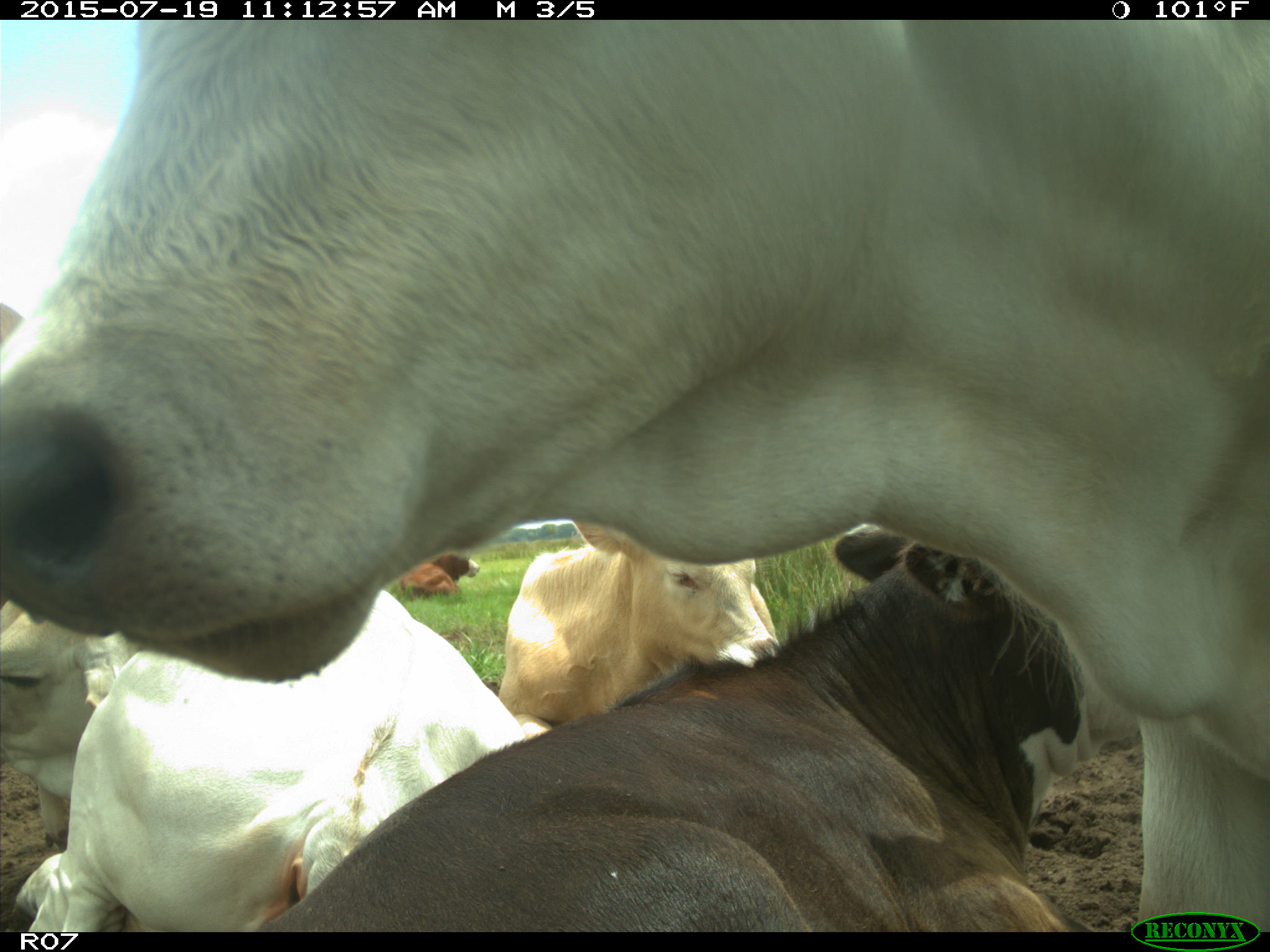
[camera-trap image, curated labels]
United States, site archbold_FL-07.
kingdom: Animalia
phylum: Chordata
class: Mammalia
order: Artiodactyla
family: Bovidae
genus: Bos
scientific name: Bos taurus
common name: domestic cow